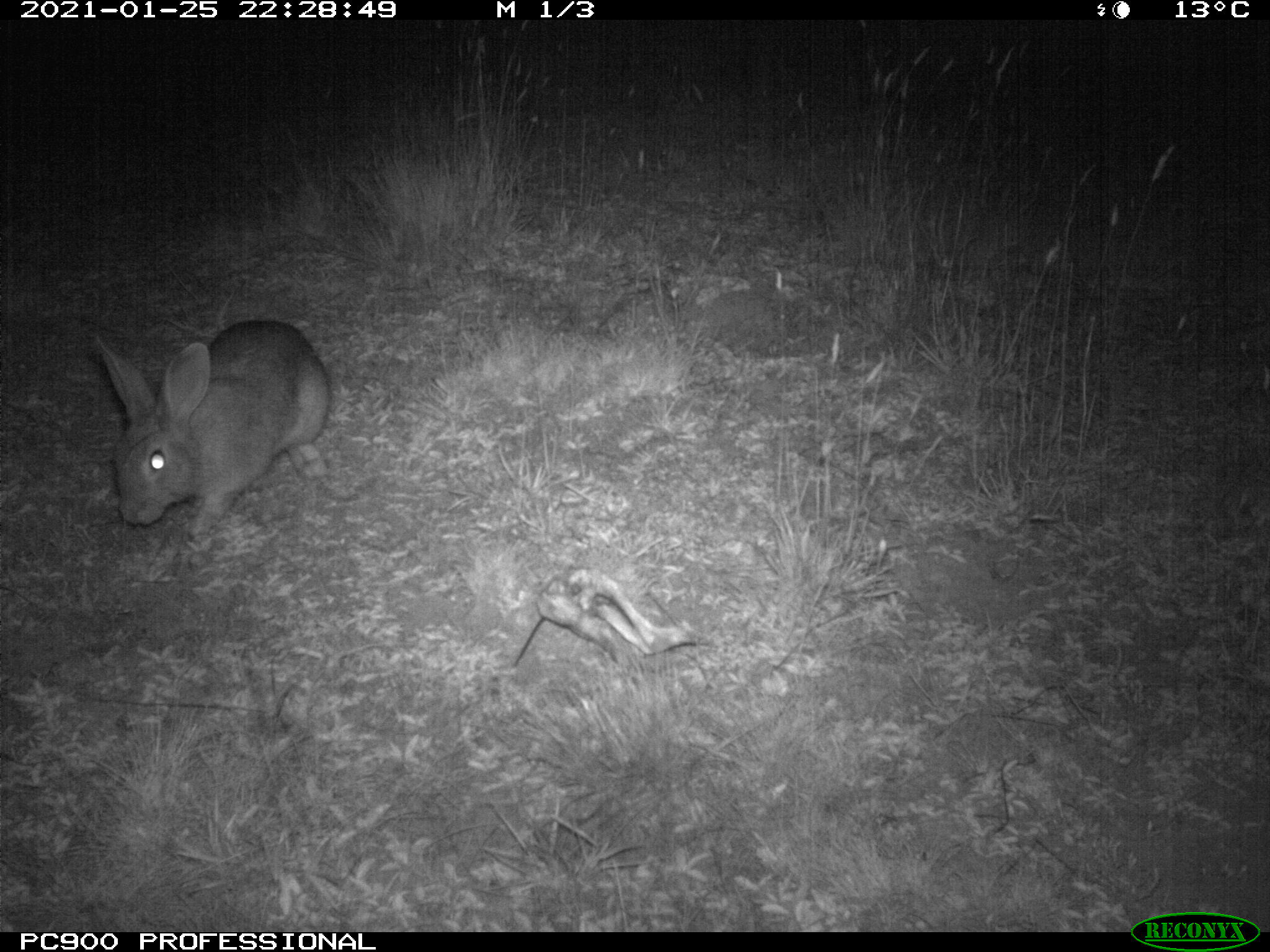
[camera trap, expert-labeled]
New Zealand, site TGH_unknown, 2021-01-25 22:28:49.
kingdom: Animalia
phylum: Chordata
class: Mammalia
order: Lagomorpha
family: Leporidae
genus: Oryctolagus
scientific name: Oryctolagus cuniculus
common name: european rabbit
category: rabbit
Rabbit (european rabbit) (Oryctolagus cuniculus).